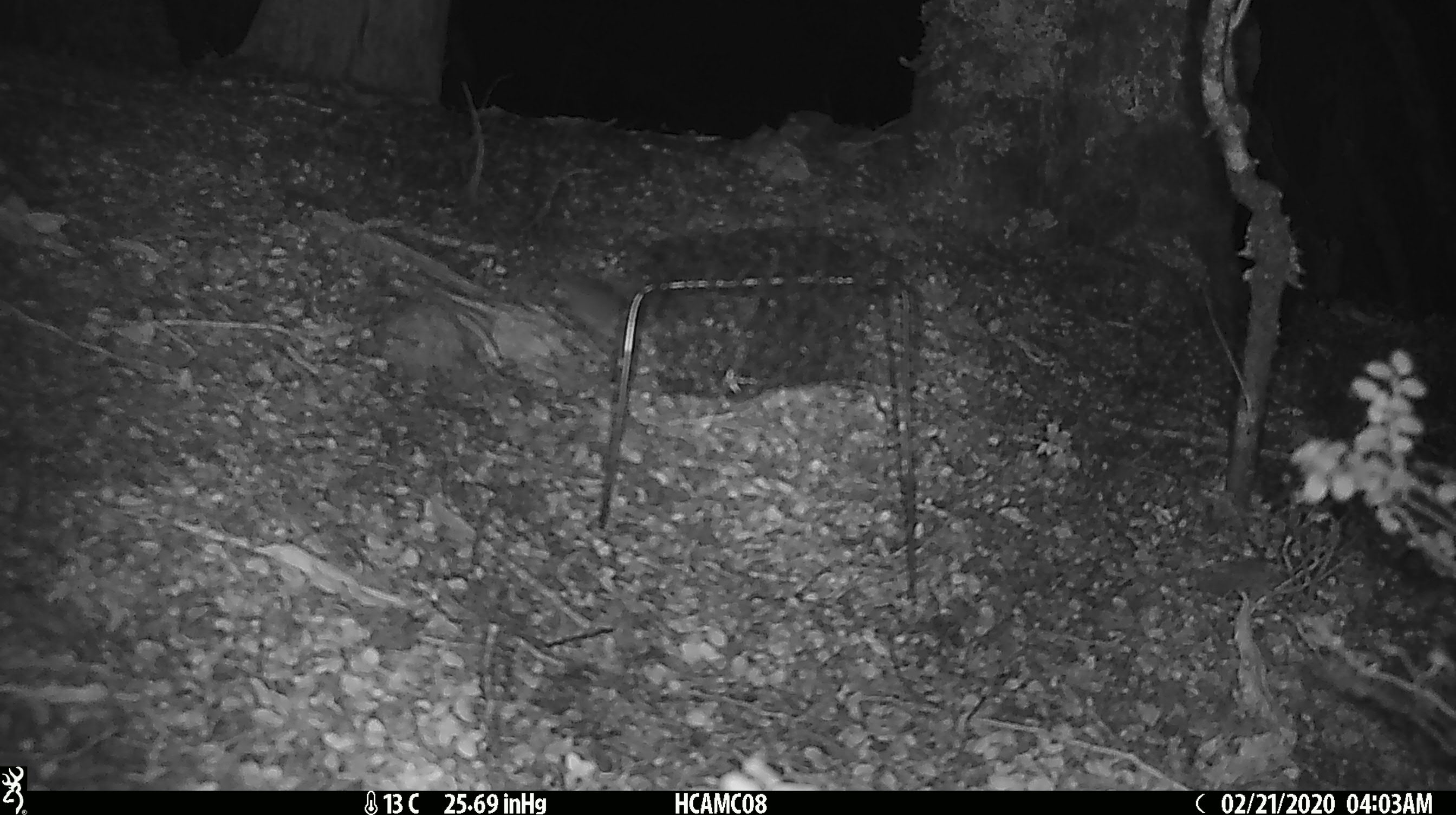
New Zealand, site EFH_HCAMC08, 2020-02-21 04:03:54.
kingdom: Animalia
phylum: Chordata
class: Mammalia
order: Rodentia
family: Muridae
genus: Mus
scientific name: Mus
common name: mouse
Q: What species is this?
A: Mouse (Mus).